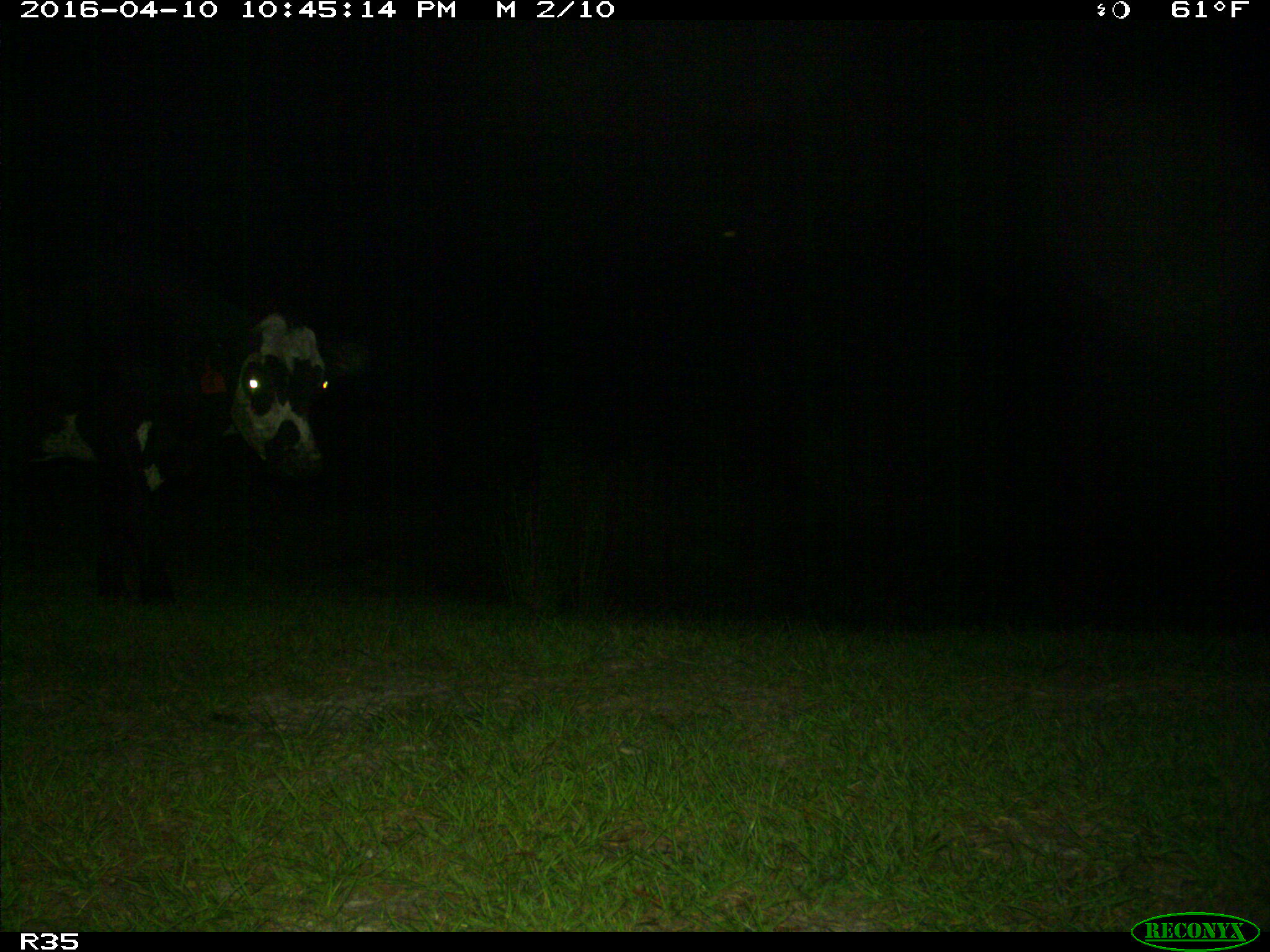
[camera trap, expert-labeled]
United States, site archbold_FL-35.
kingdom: Animalia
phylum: Chordata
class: Mammalia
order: Artiodactyla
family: Bovidae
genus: Bos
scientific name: Bos taurus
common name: domestic cow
Bos taurus (domestic cow).